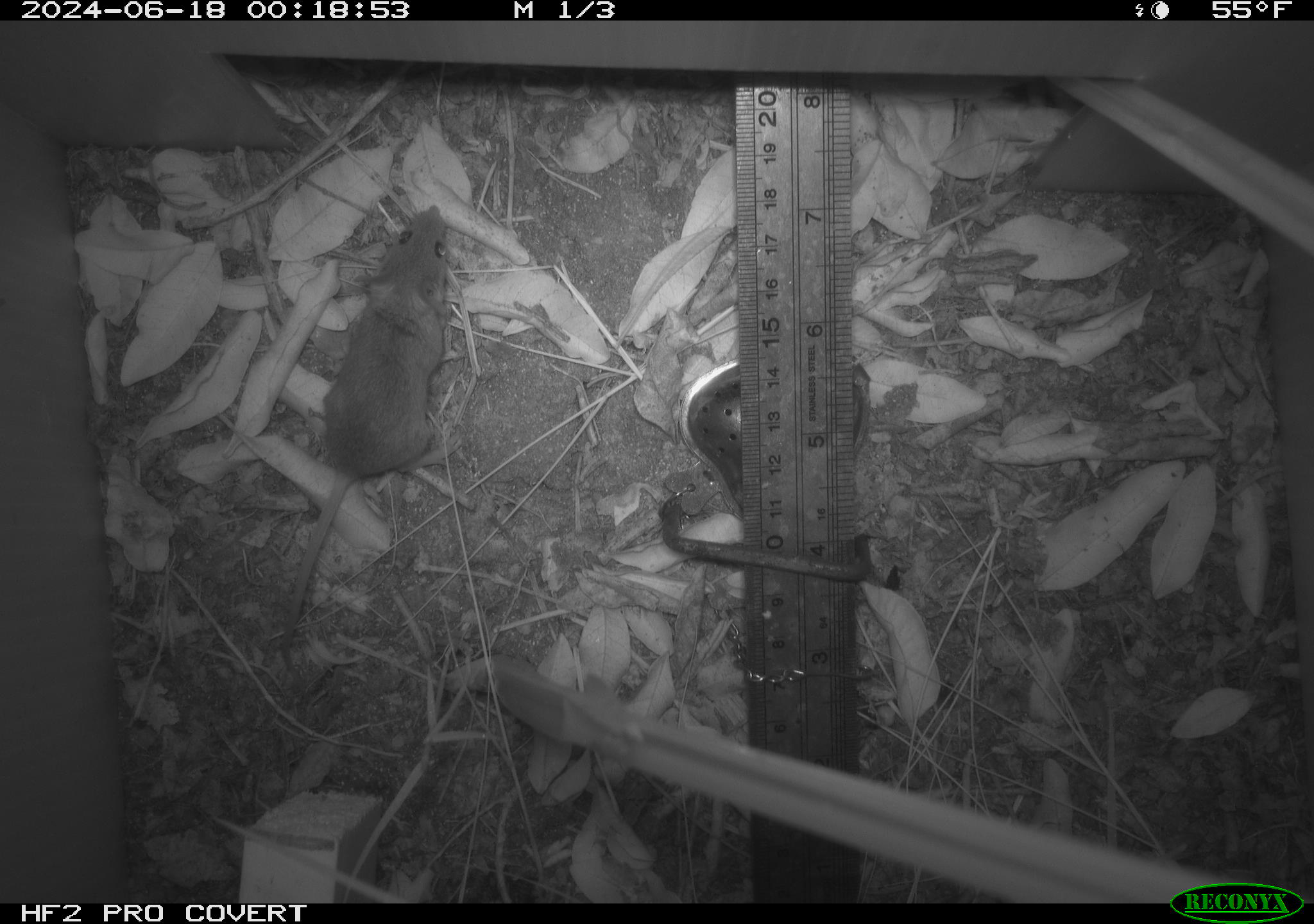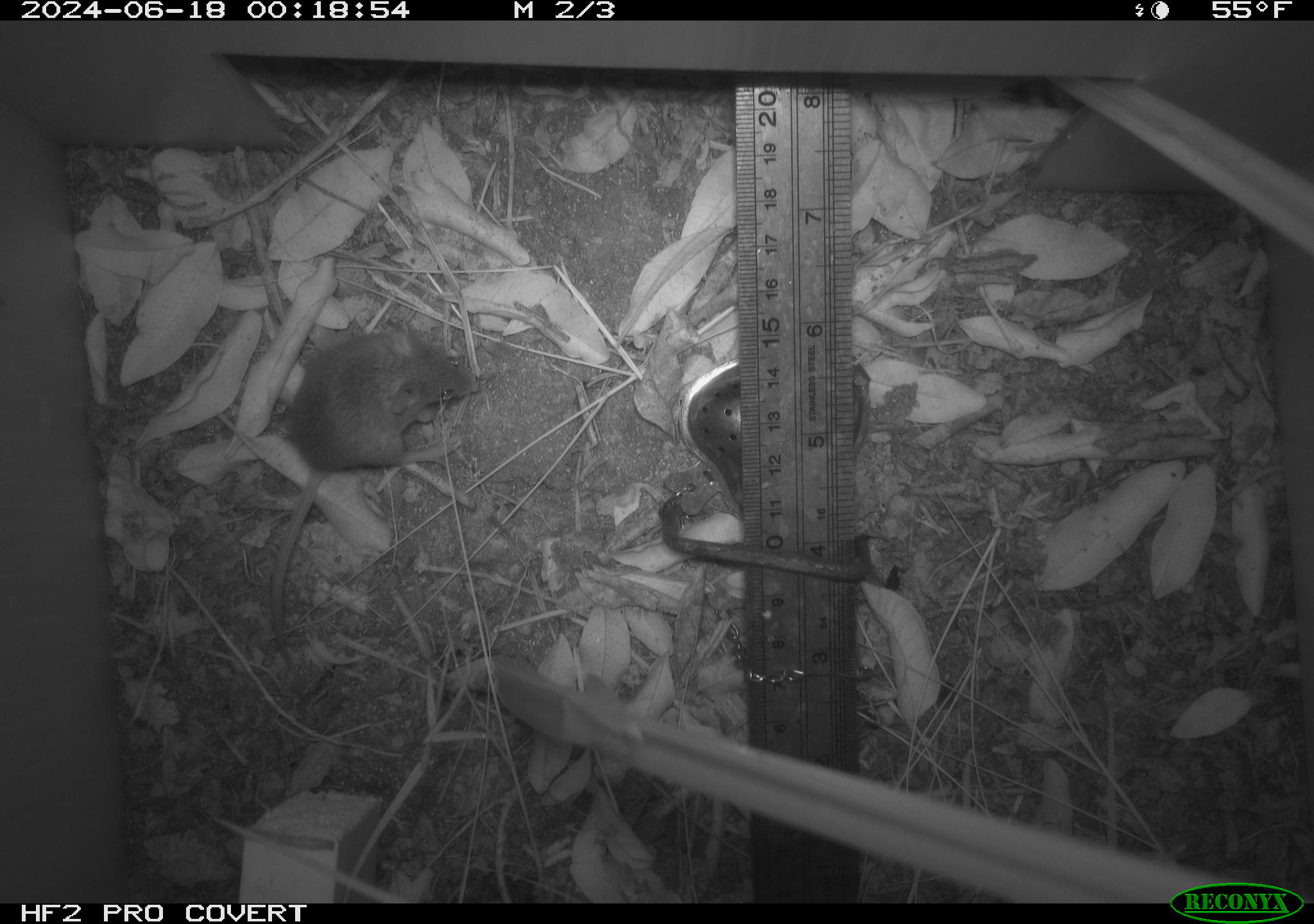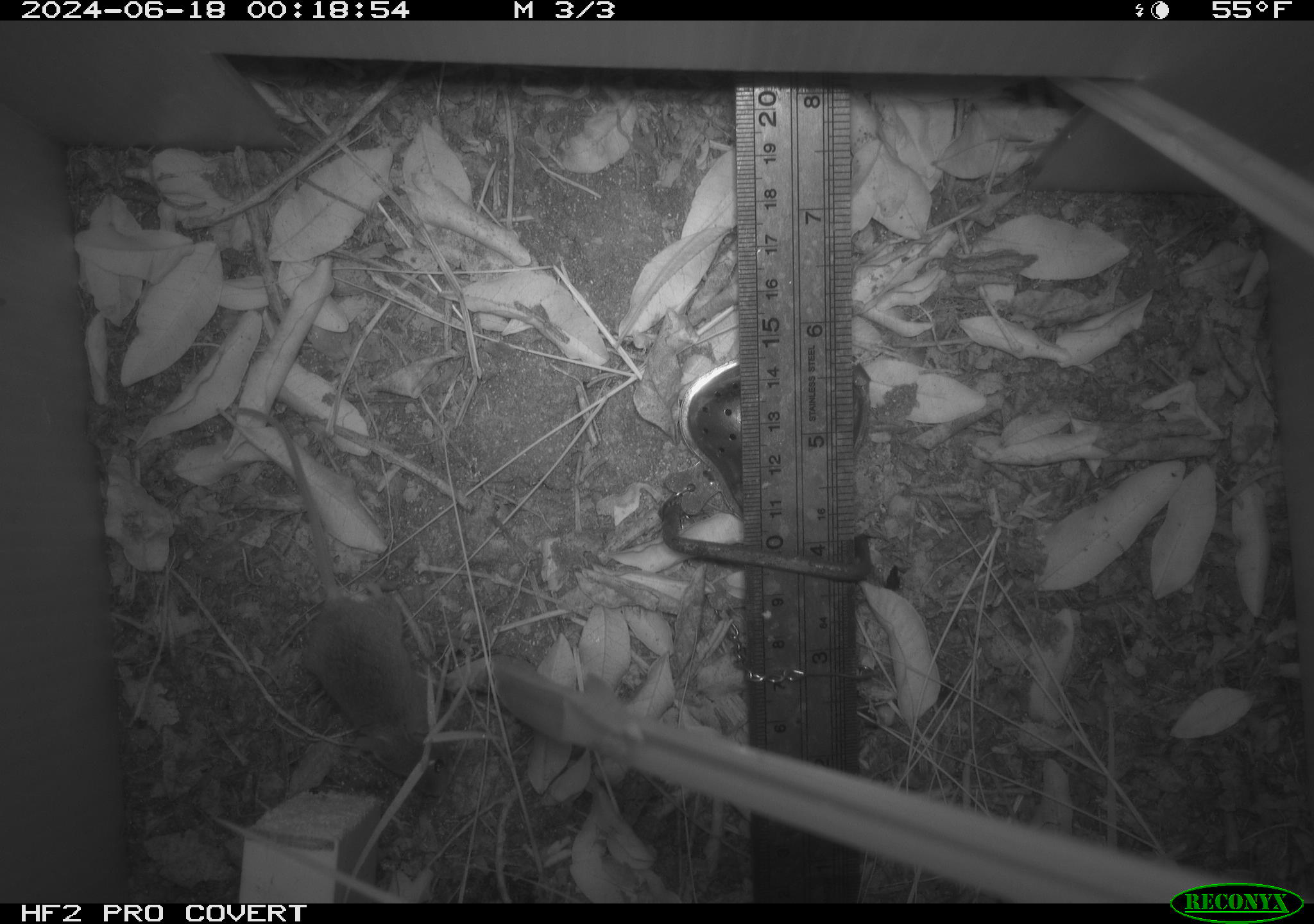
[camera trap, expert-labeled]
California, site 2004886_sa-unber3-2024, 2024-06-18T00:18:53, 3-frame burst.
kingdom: Animalia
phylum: Chordata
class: Mammalia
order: Rodentia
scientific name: Rodentia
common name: mouse species